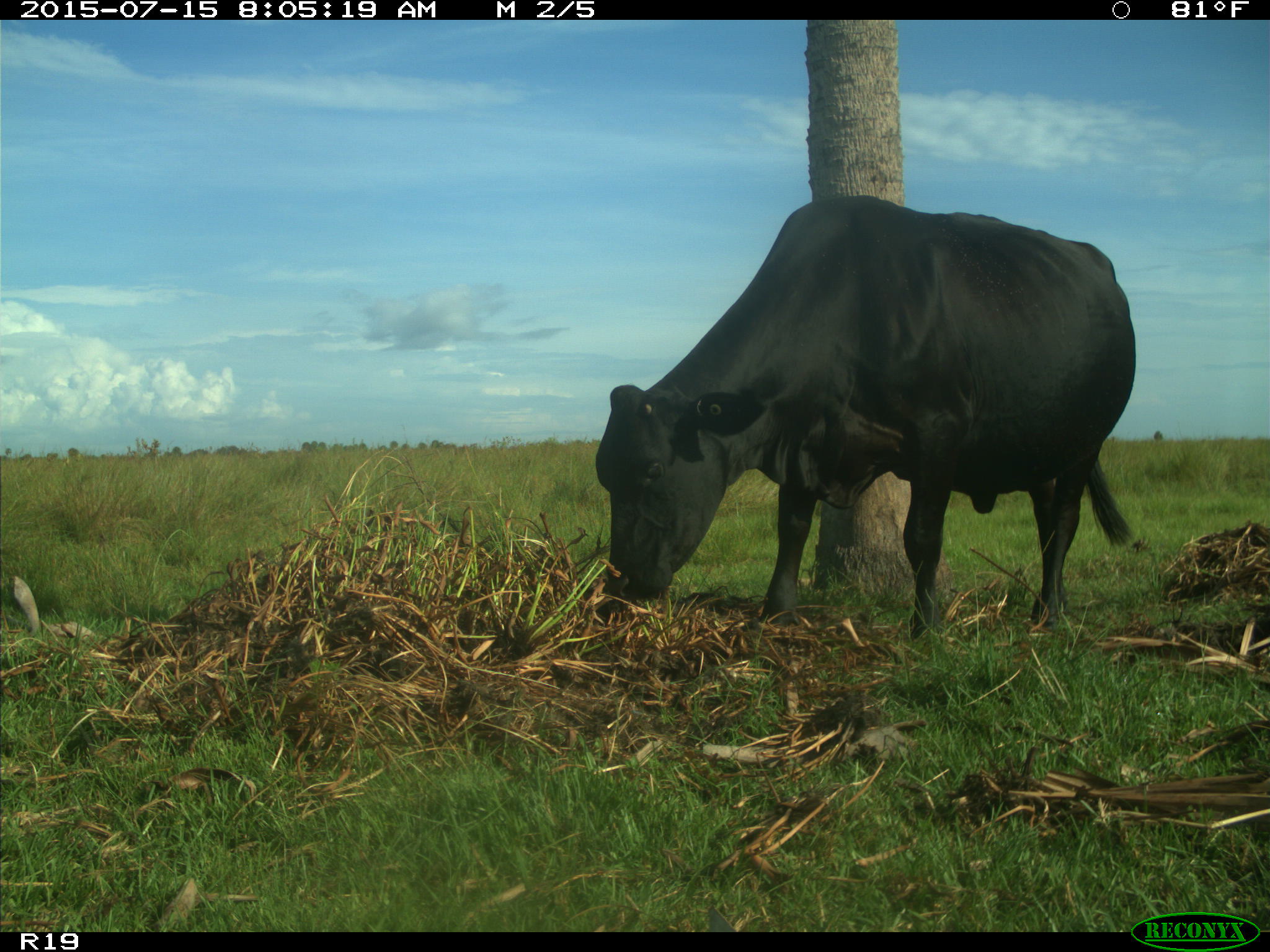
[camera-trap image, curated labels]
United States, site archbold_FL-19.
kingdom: Animalia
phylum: Chordata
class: Mammalia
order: Artiodactyla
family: Bovidae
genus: Bos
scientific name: Bos taurus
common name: domestic cow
Bos taurus (domestic cow).